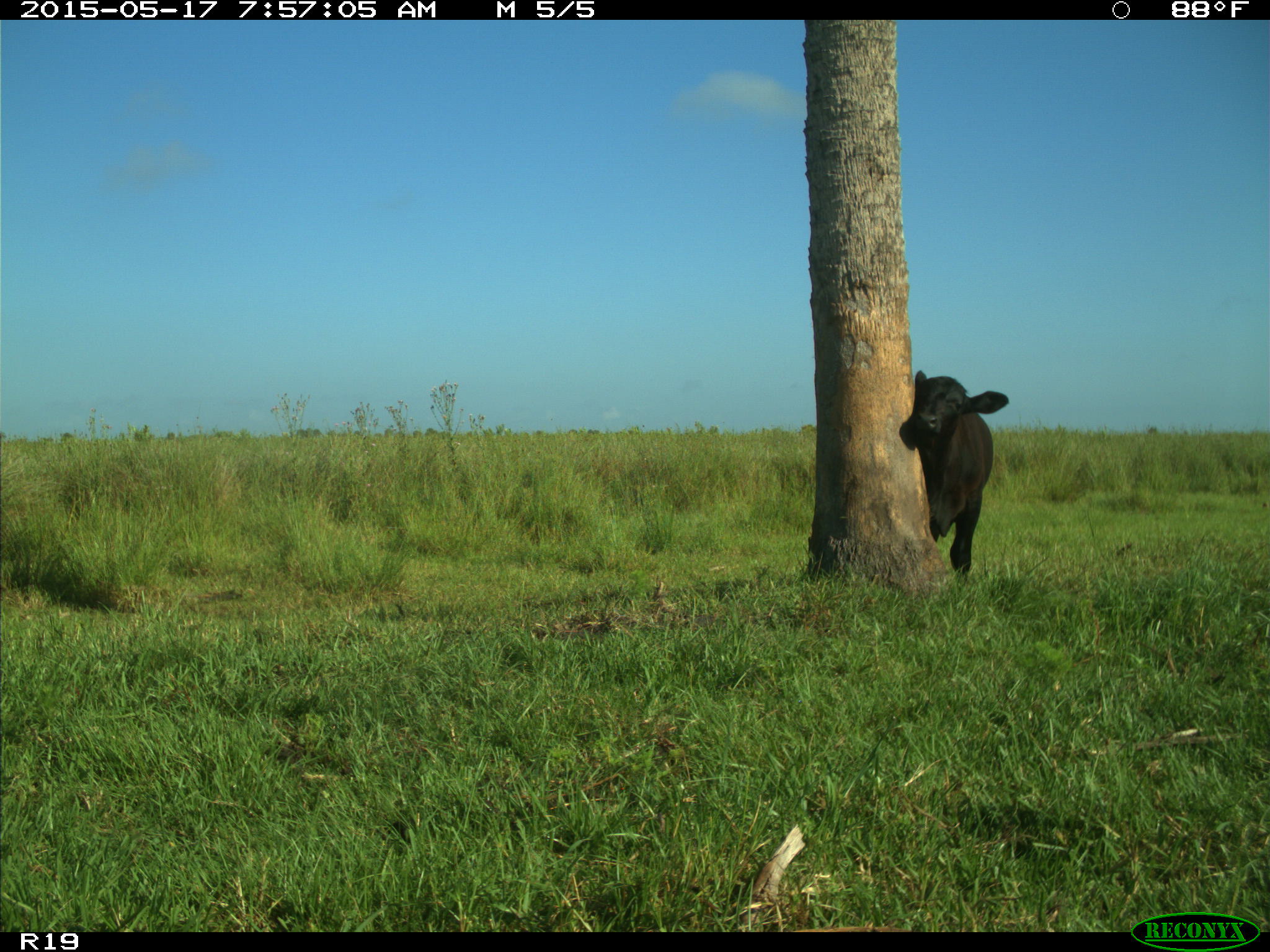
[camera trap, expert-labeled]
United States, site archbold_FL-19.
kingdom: Animalia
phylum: Chordata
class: Mammalia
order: Artiodactyla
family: Bovidae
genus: Bos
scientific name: Bos taurus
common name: domestic cow